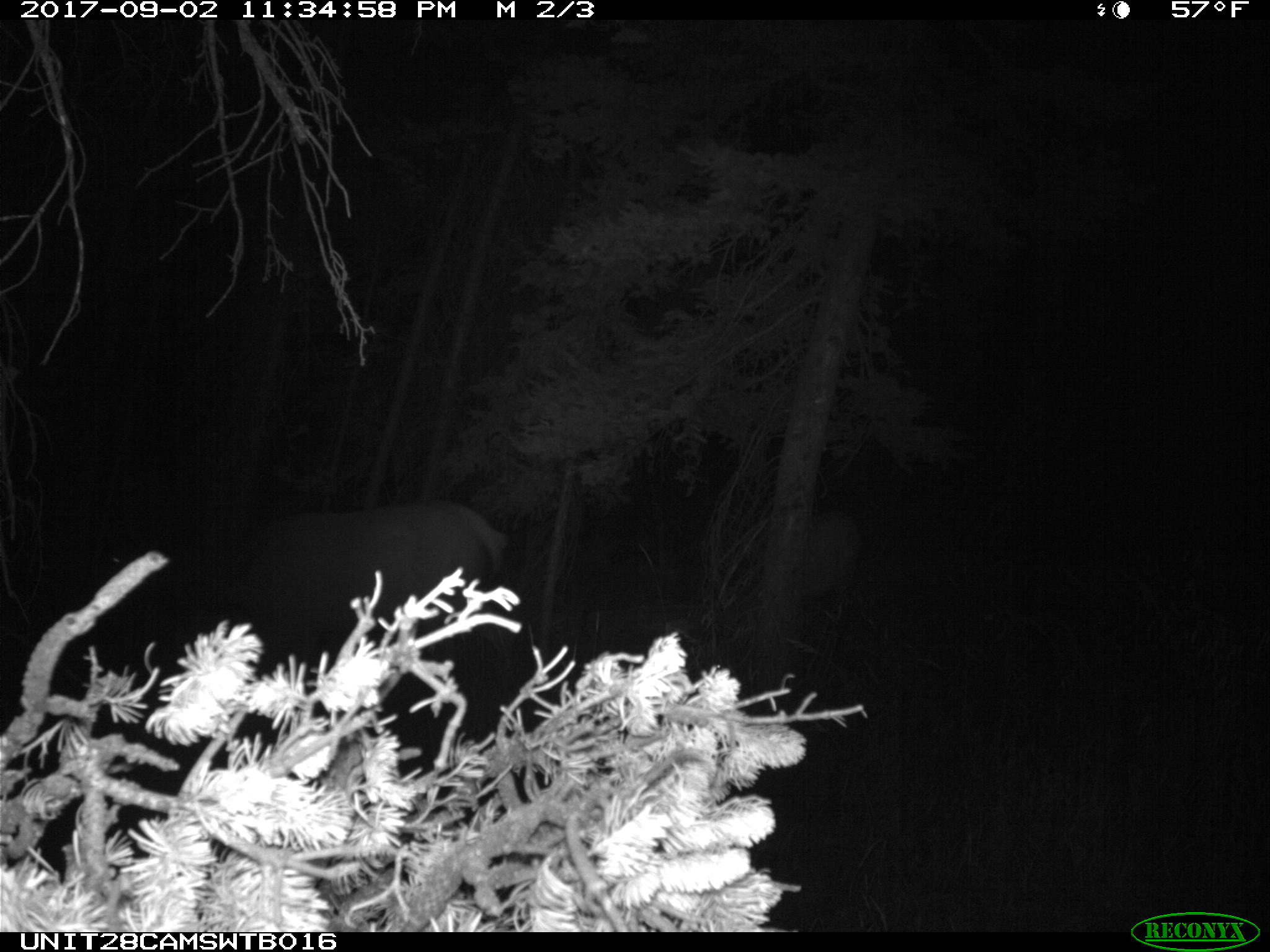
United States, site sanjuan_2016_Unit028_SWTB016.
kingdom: Animalia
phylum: Chordata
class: Mammalia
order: Artiodactyla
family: Cervidae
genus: Cervus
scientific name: Cervus elaphus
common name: red deer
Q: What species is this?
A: Cervus elaphus (red deer).